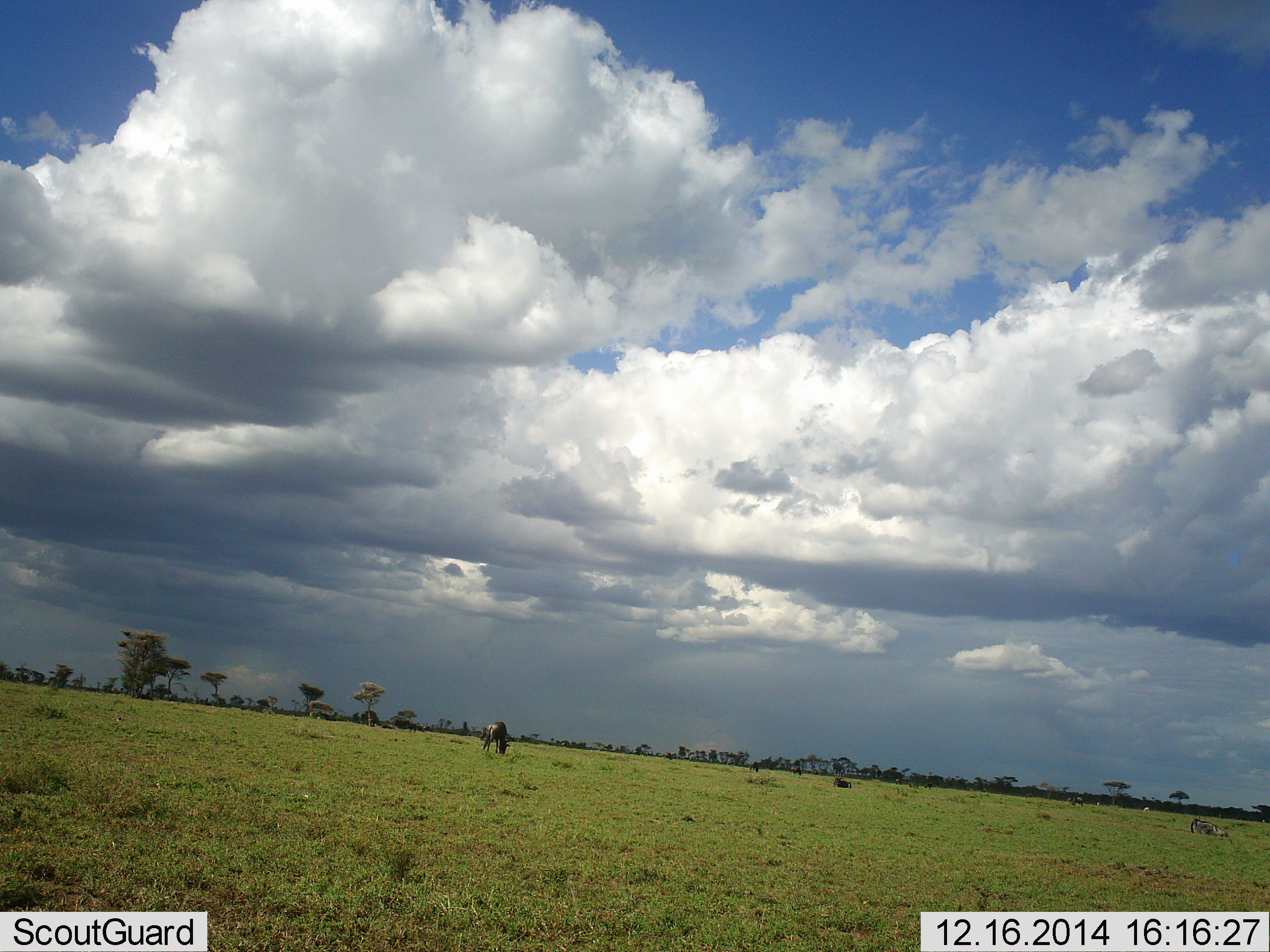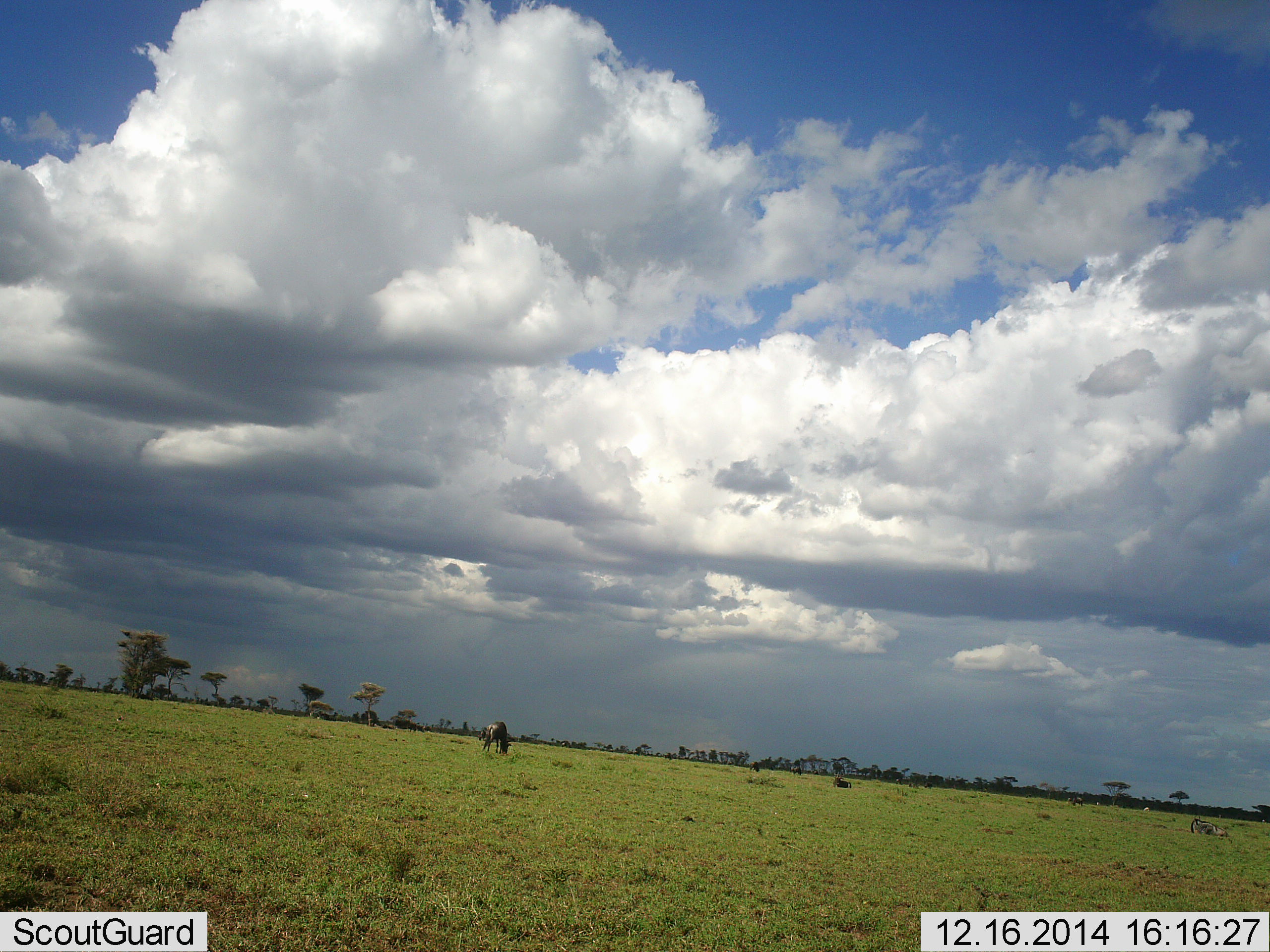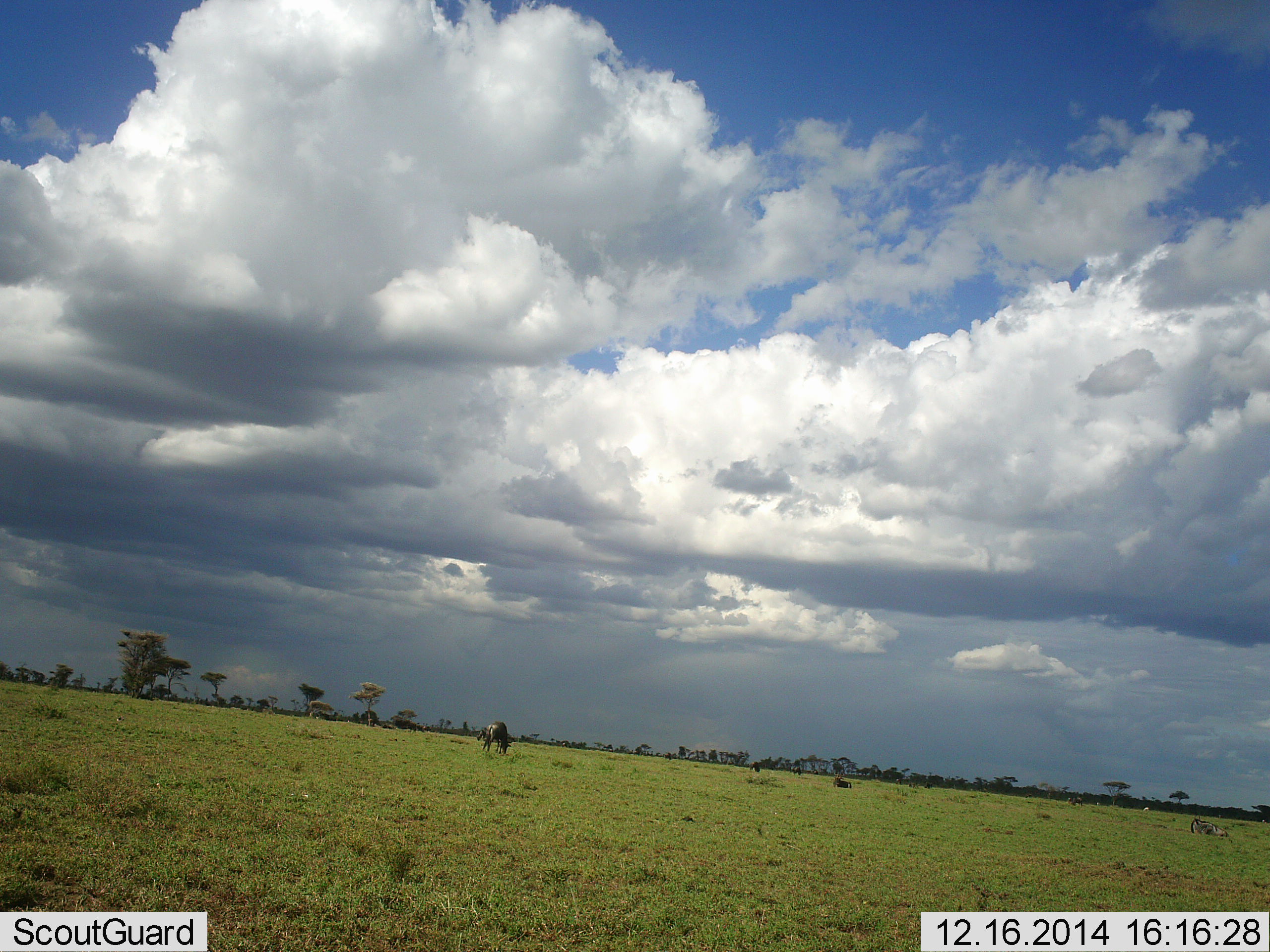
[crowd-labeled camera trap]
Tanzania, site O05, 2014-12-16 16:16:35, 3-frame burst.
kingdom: Animalia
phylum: Chordata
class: Mammalia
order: Artiodactyla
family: Bovidae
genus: Connochaetes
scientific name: Connochaetes taurinus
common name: blue wildebeest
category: wildebeest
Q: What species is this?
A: Wildebeest (blue wildebeest) (Connochaetes taurinus).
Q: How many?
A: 2.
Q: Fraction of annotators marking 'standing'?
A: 20%.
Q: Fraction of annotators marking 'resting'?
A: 50%.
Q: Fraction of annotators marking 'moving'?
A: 0%.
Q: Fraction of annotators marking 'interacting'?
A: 0%.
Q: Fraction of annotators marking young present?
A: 0%.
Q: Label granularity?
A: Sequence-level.